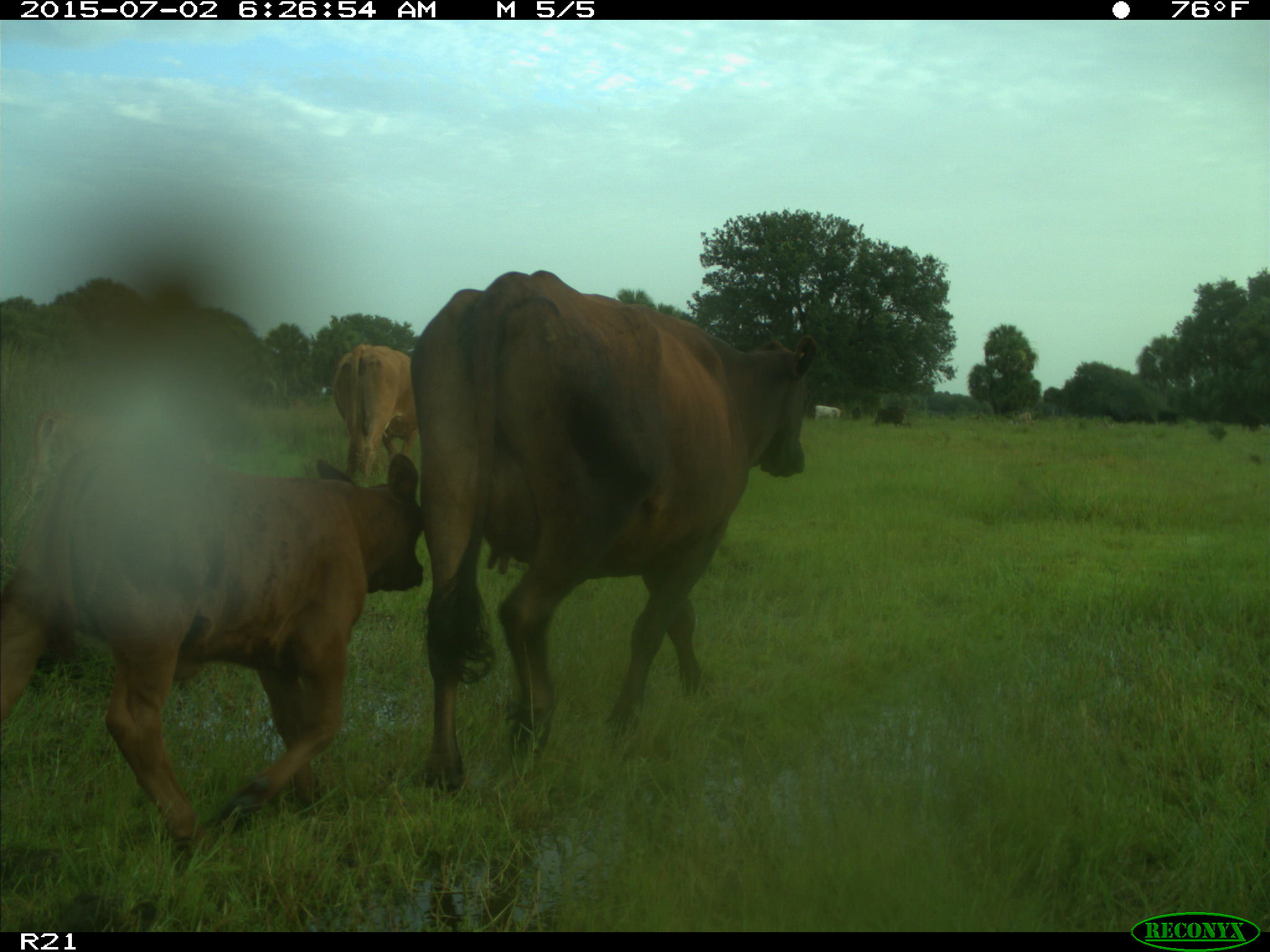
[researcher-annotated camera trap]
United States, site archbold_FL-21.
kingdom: Animalia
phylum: Chordata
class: Mammalia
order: Artiodactyla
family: Bovidae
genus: Bos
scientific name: Bos taurus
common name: domestic cow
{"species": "Bos taurus (domestic cow)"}